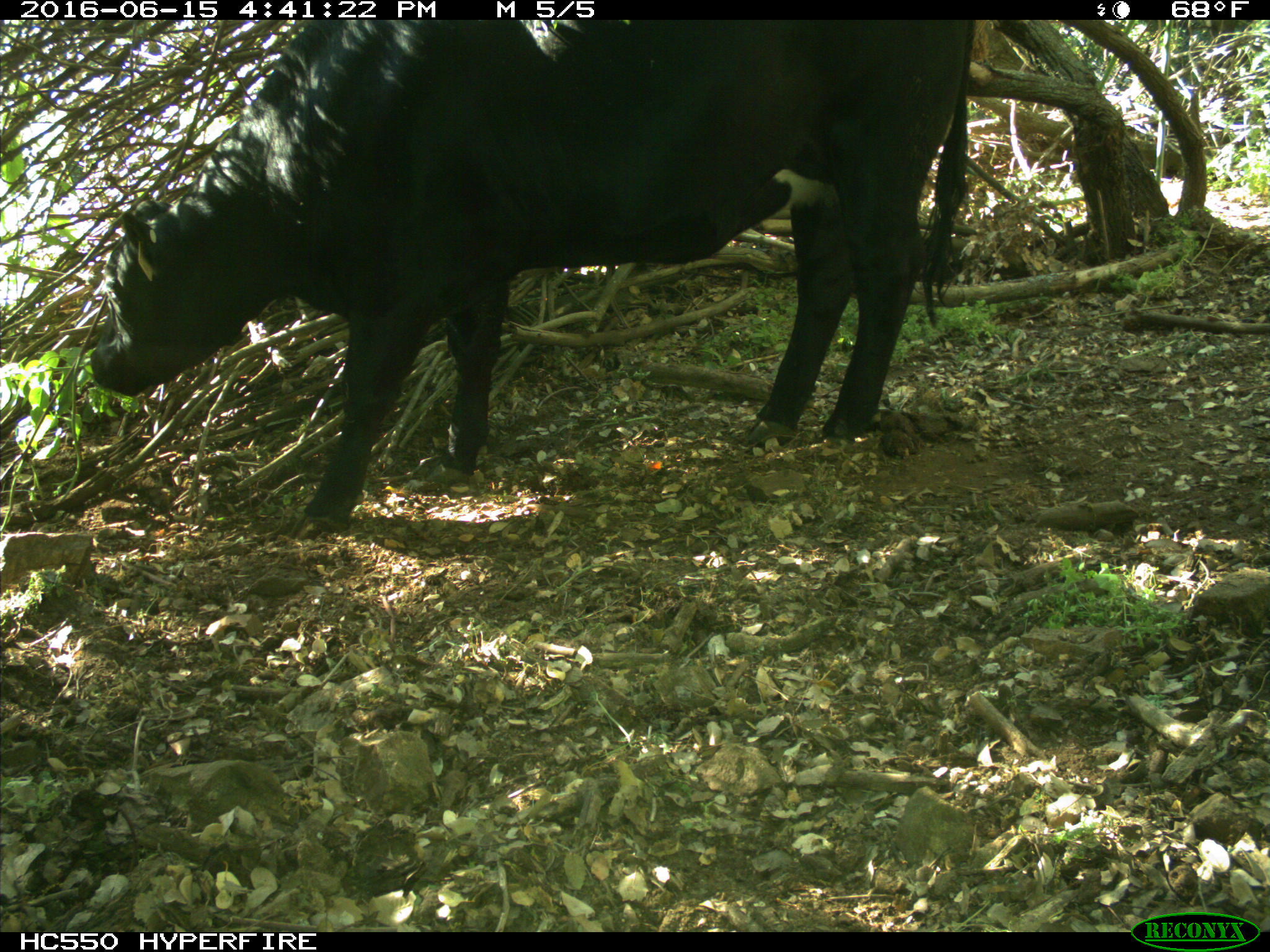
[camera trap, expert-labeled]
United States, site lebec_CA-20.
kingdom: Animalia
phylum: Chordata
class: Mammalia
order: Artiodactyla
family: Bovidae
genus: Bos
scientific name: Bos taurus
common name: domestic cow